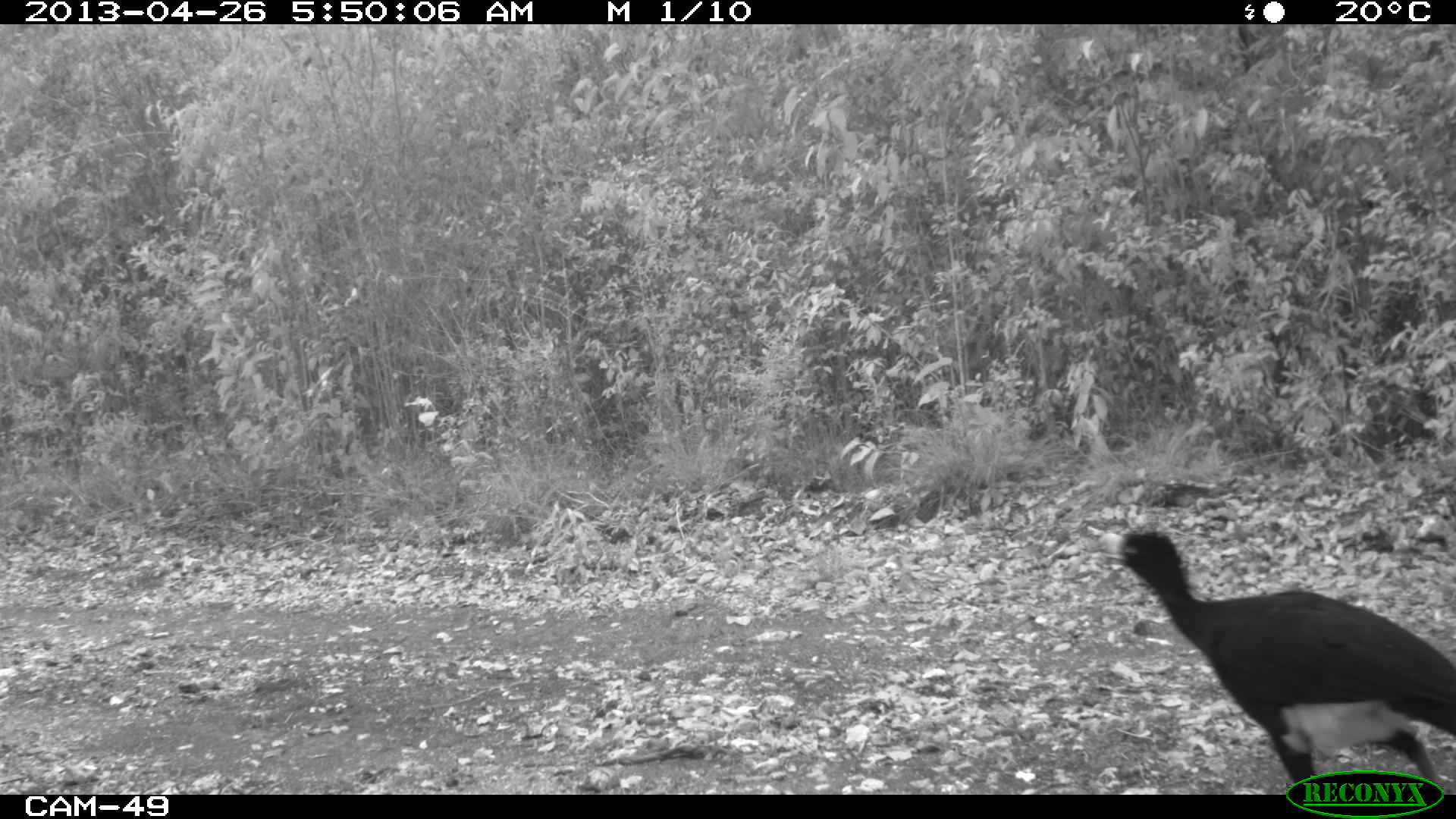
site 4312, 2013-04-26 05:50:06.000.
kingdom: Animalia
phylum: Chordata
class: Aves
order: Galliformes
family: Cracidae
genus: Crax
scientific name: Crax rubra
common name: great curassow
Crax rubra (great curassow), count 1, sex male.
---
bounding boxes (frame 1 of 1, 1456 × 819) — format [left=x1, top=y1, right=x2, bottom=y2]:
crax rubra: [left=1097, top=520, right=1453, bottom=793]